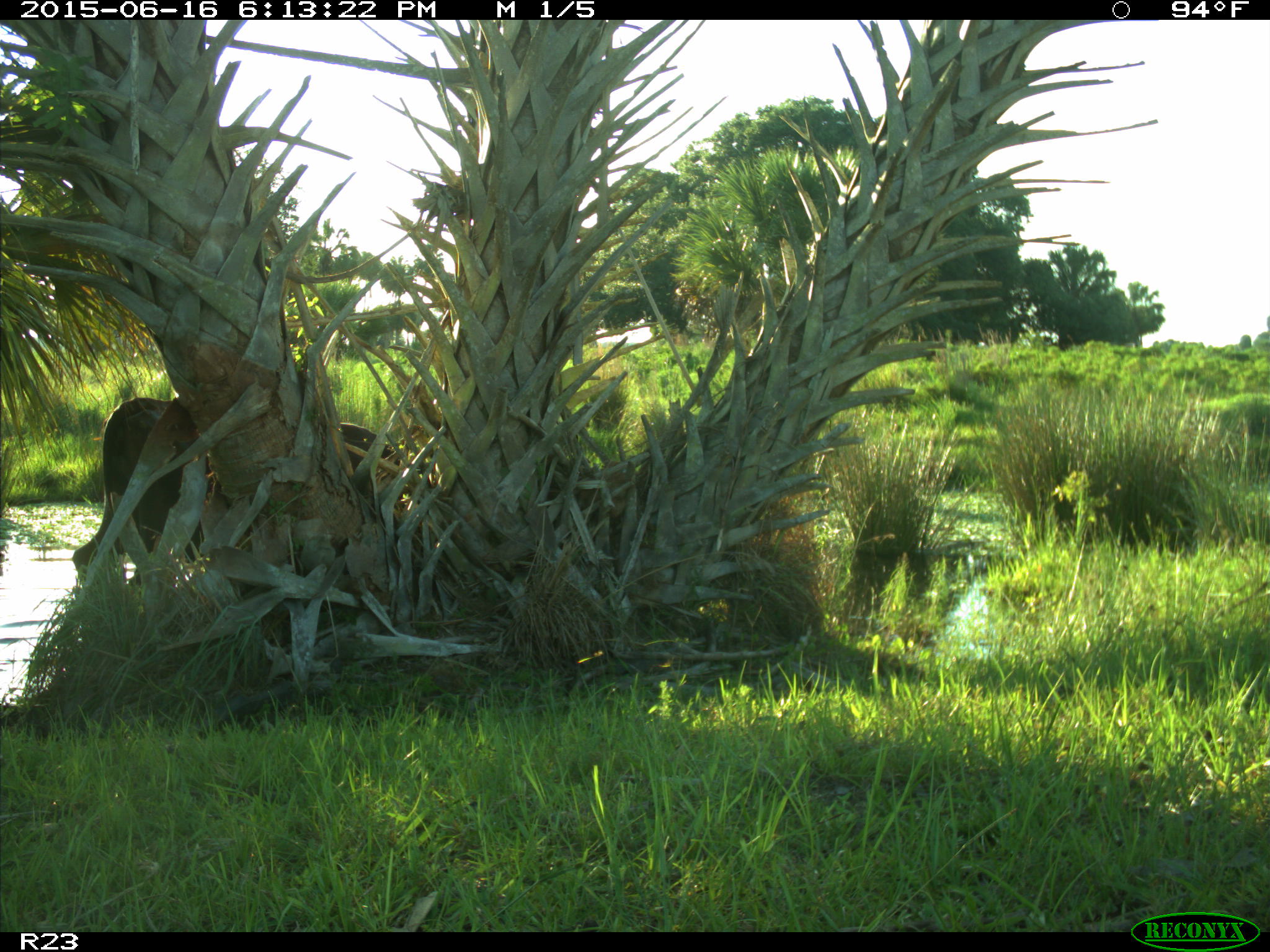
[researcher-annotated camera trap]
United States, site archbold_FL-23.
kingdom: Animalia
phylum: Chordata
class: Mammalia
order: Artiodactyla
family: Bovidae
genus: Bos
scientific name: Bos taurus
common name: domestic cow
Bos taurus (domestic cow).